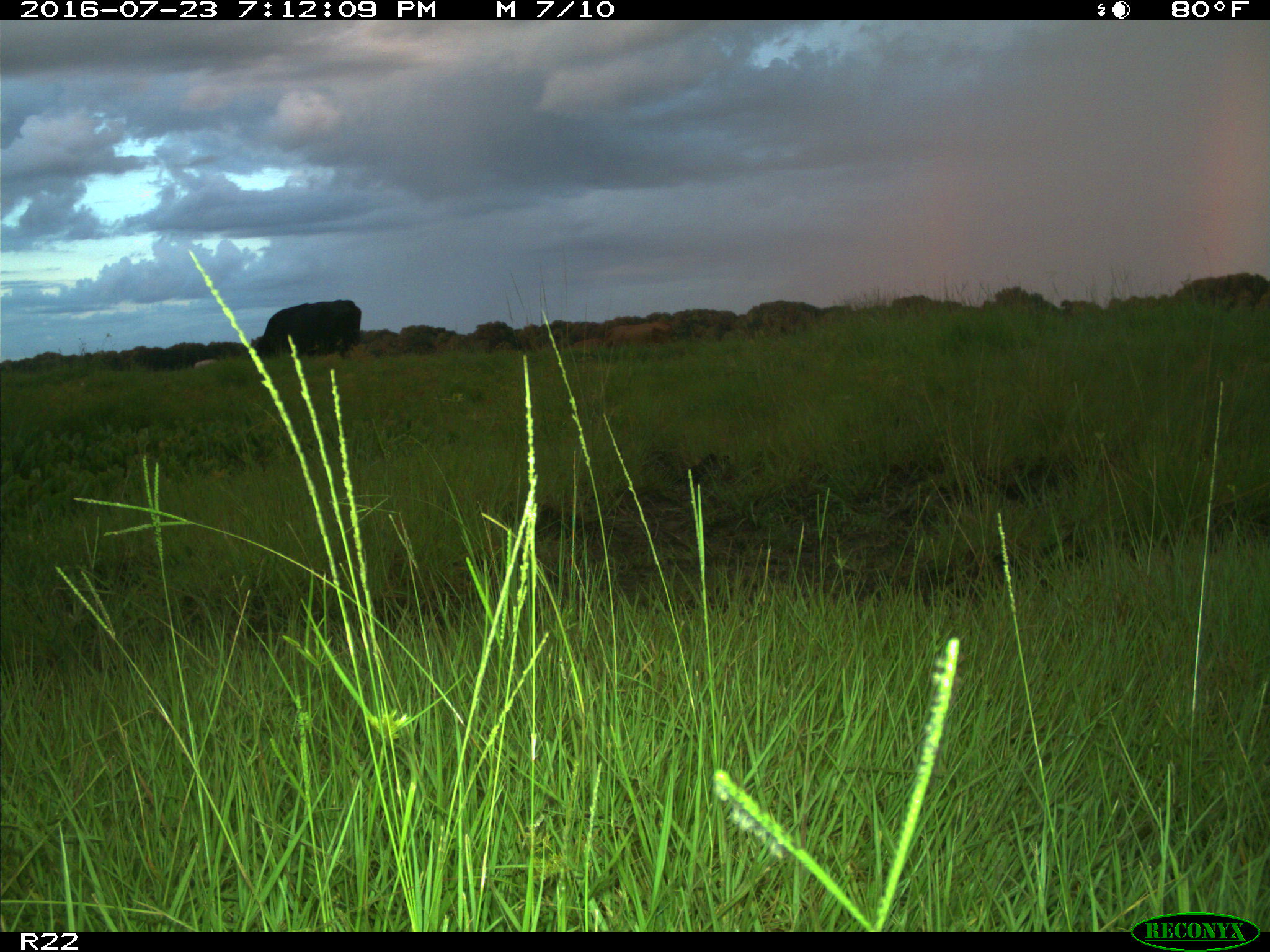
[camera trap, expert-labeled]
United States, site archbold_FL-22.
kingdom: Animalia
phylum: Chordata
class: Mammalia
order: Artiodactyla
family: Bovidae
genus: Bos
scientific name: Bos taurus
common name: domestic cow